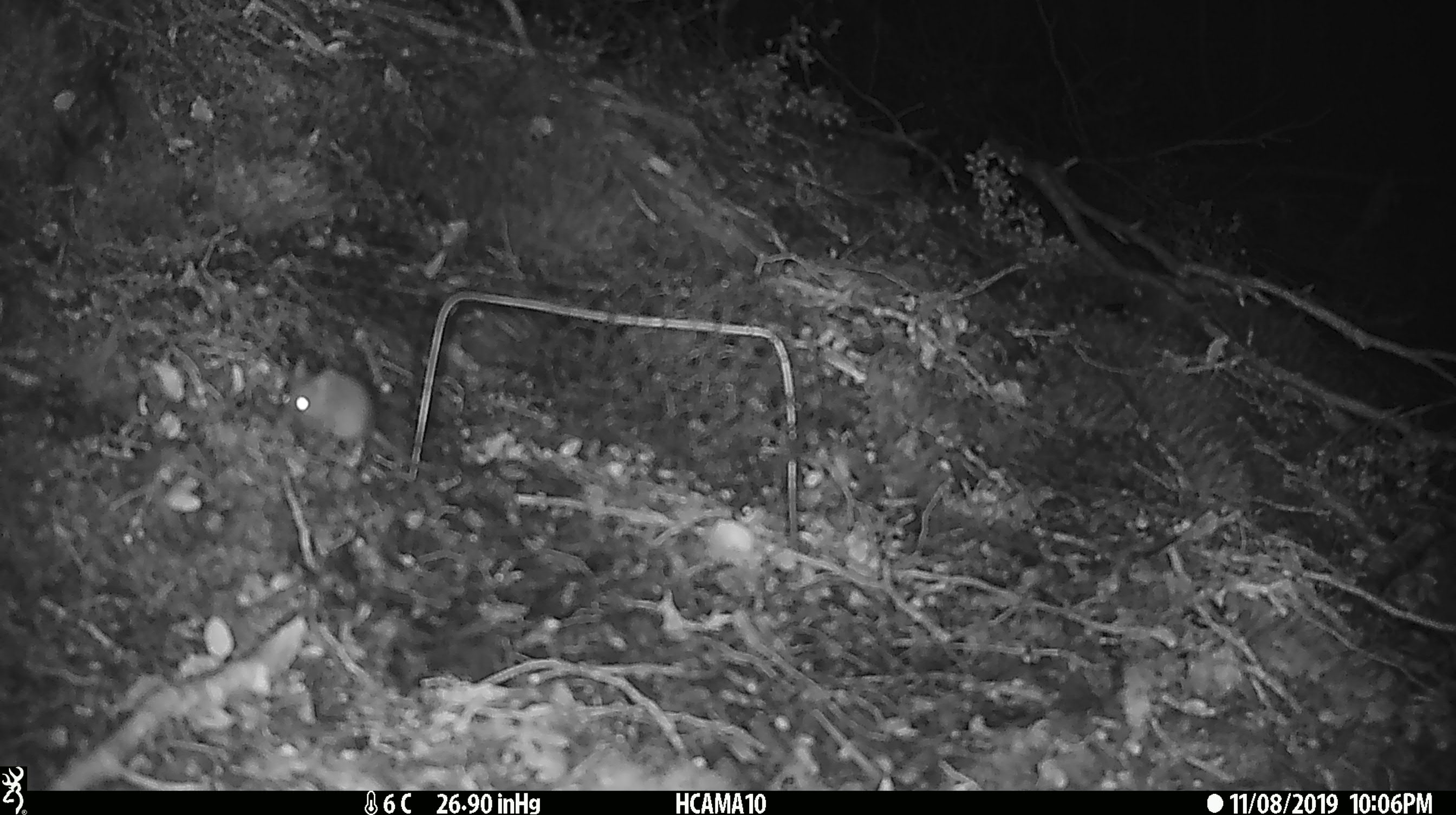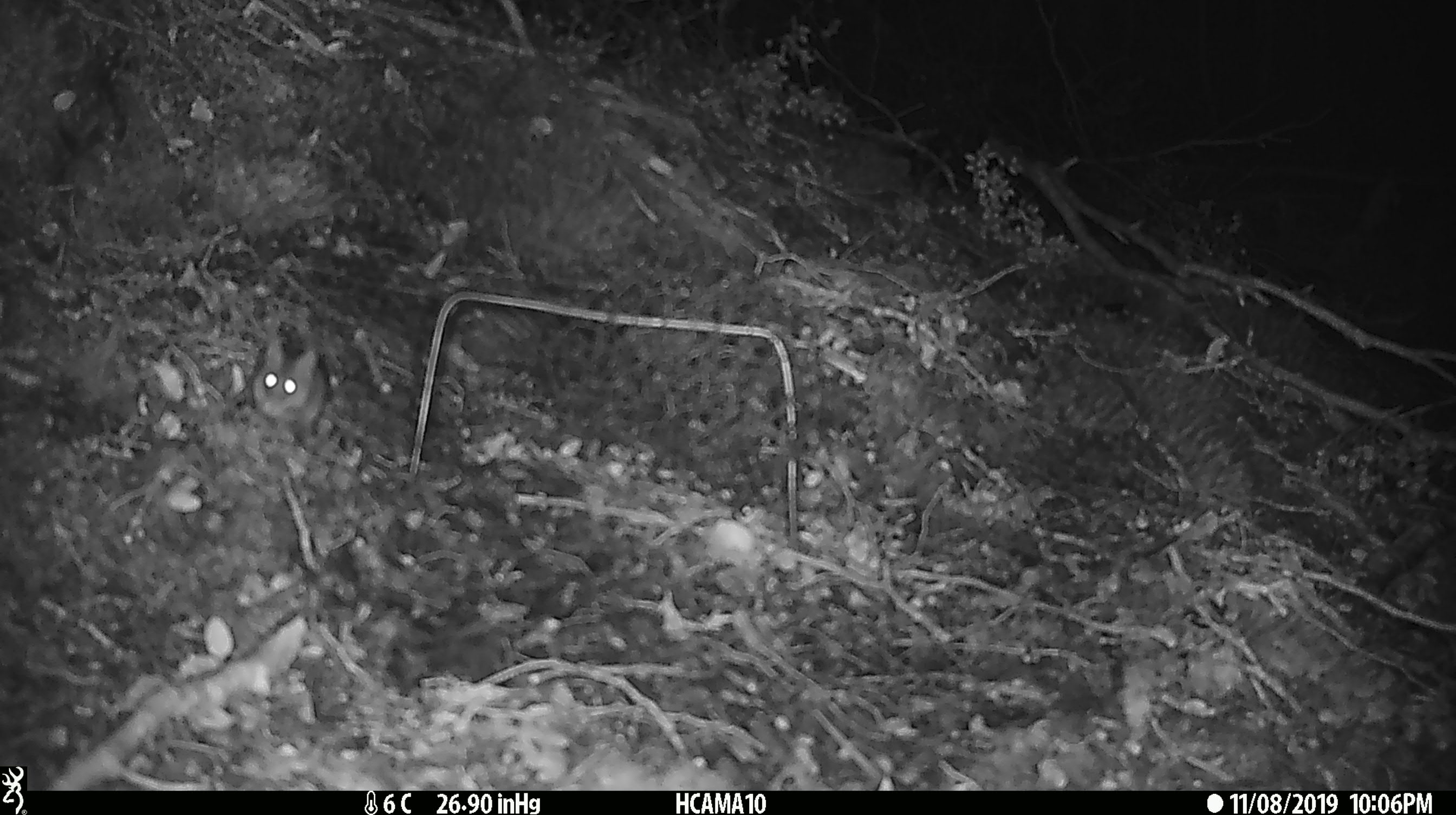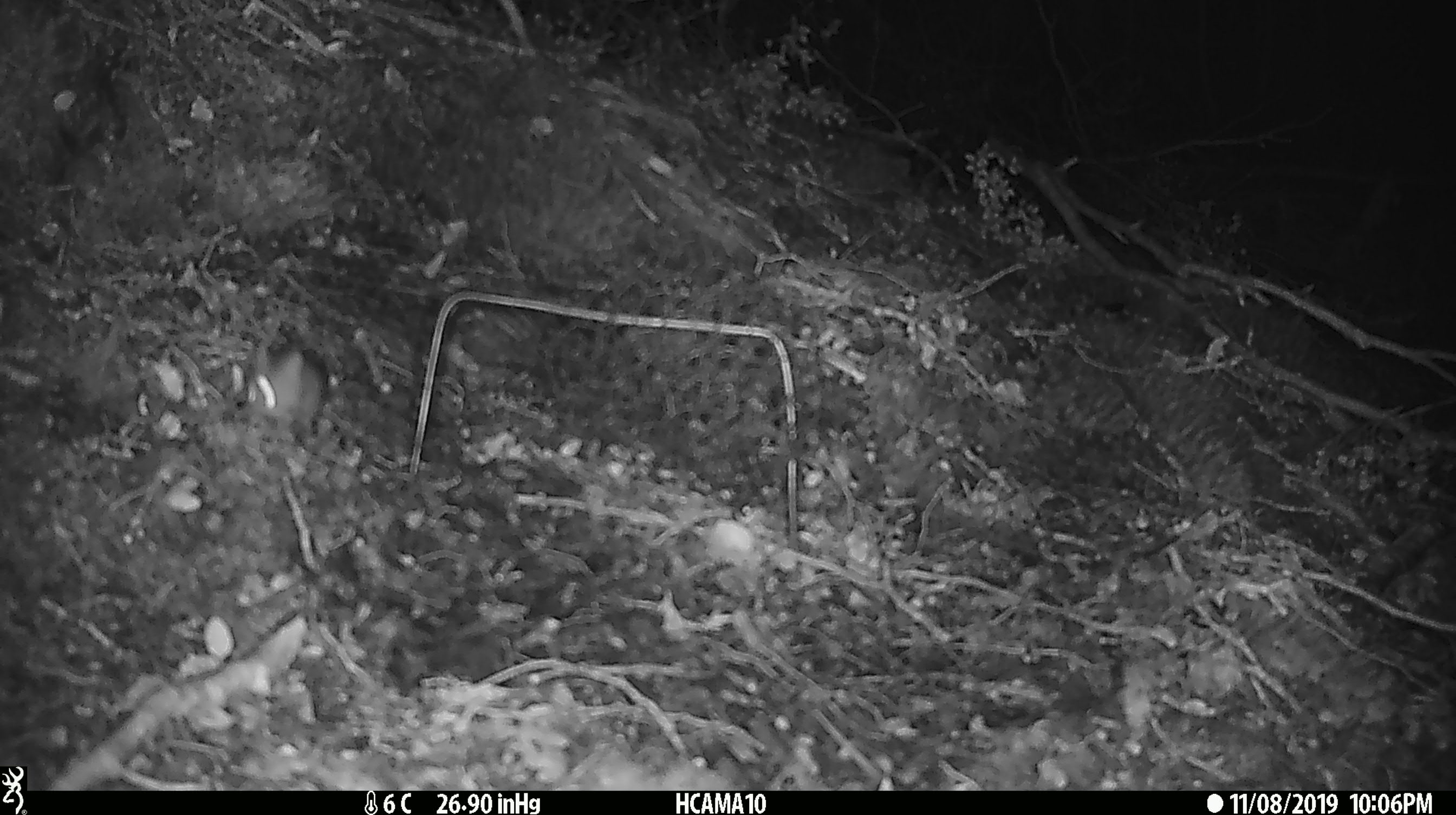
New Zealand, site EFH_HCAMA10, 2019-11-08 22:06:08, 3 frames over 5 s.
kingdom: Animalia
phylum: Chordata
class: Mammalia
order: Rodentia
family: Muridae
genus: Mus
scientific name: Mus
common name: mouse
Mouse (Mus).